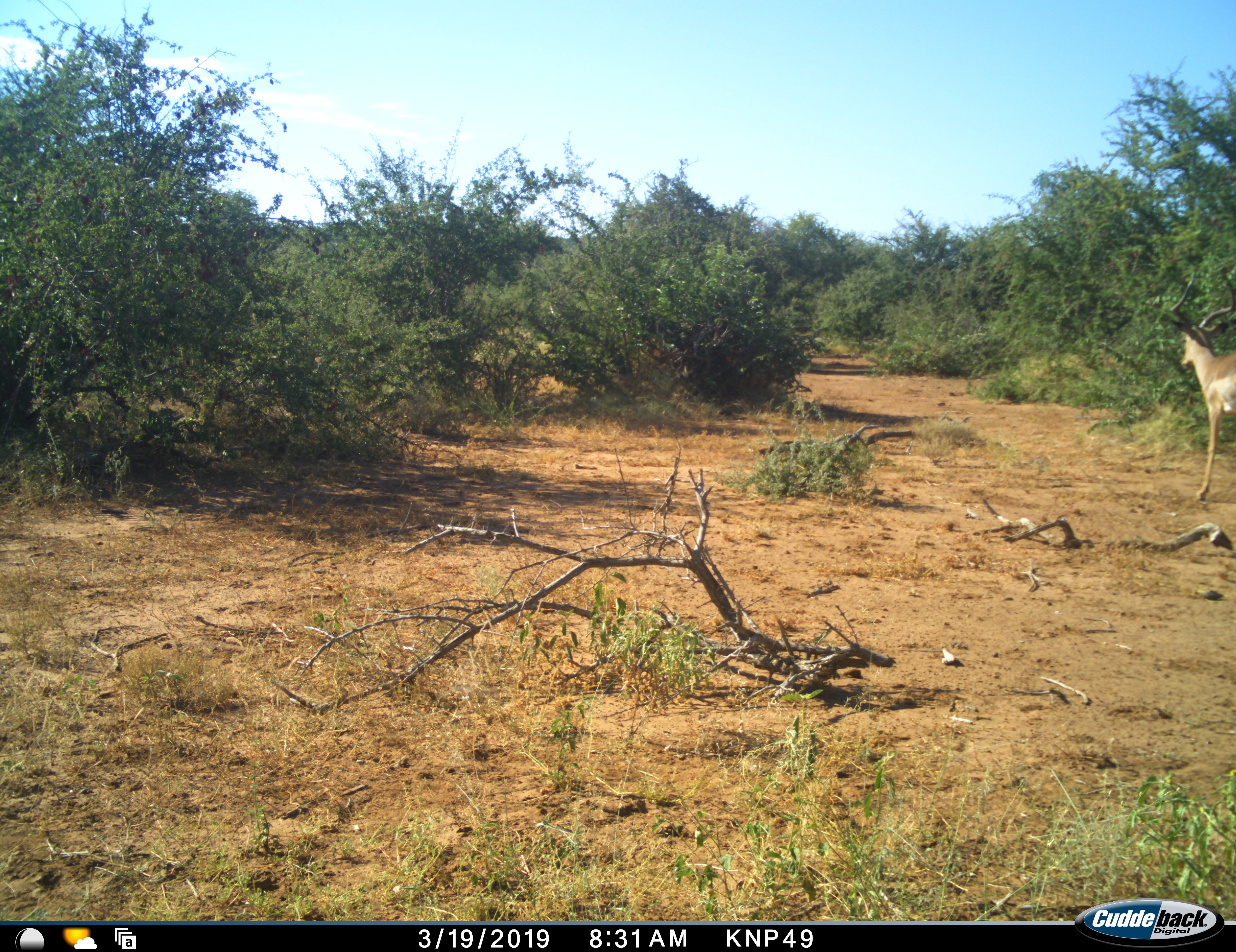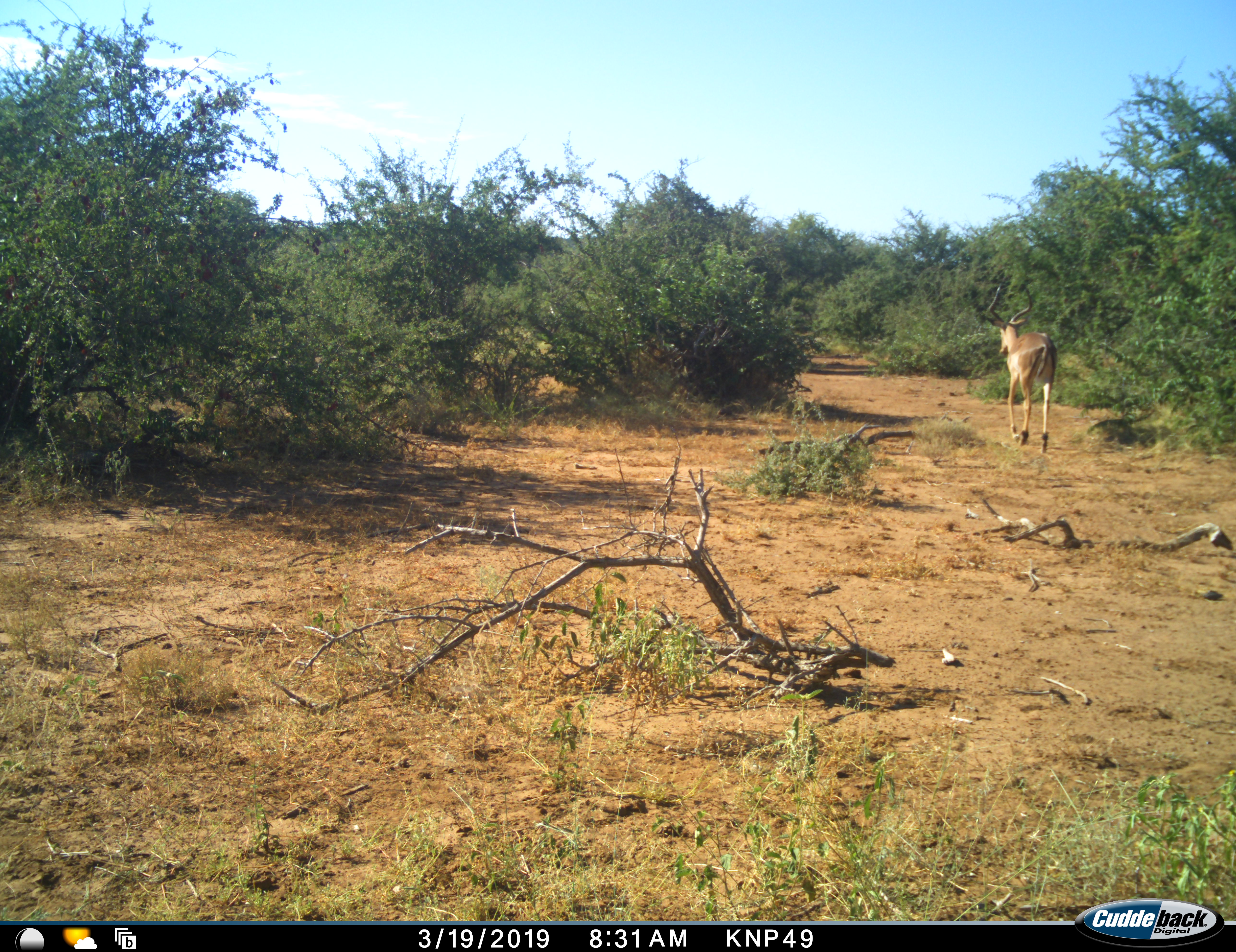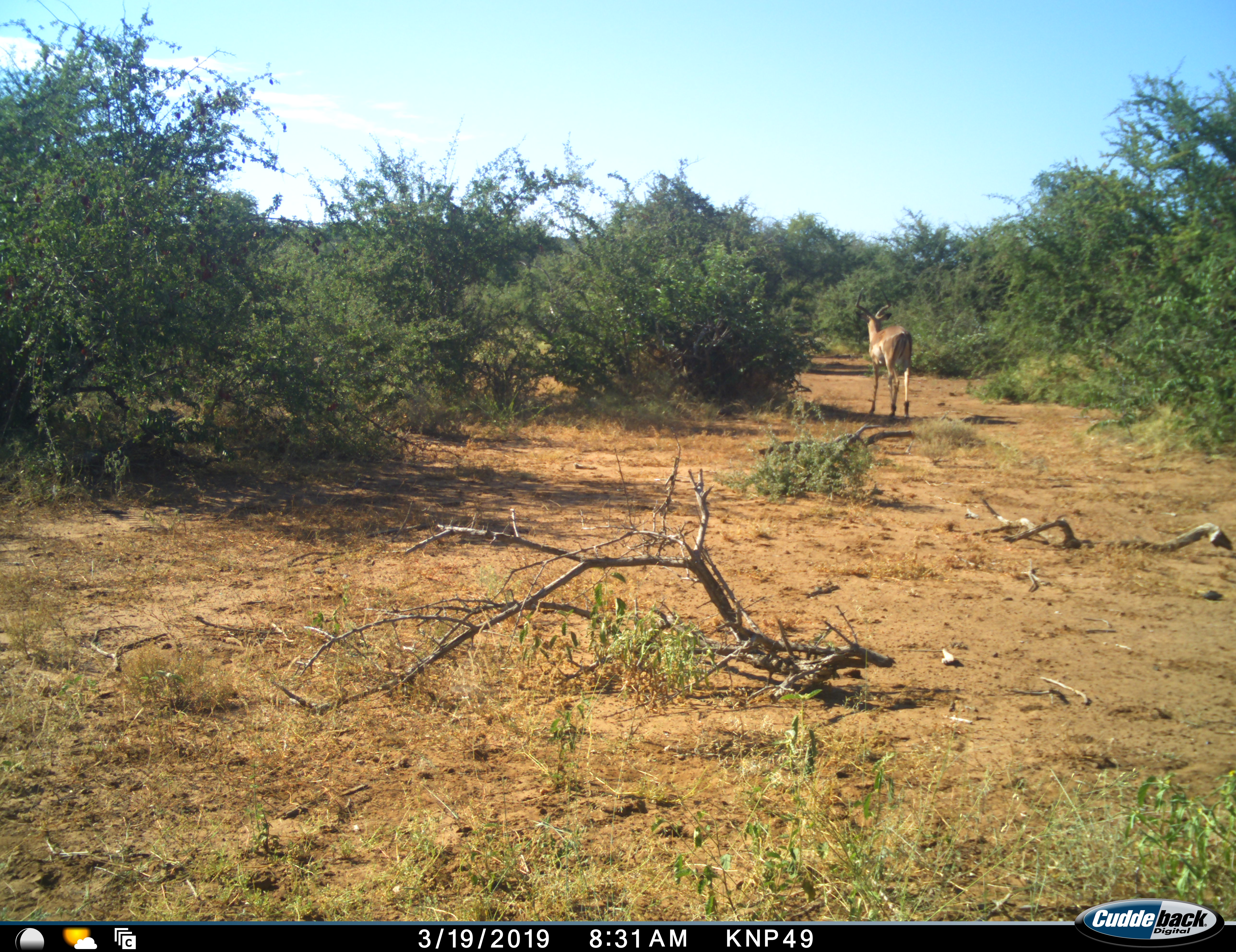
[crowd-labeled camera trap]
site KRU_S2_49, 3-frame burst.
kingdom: Animalia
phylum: Chordata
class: Mammalia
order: Artiodactyla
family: Bovidae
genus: Aepyceros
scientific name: Aepyceros melampus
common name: impala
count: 1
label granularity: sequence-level